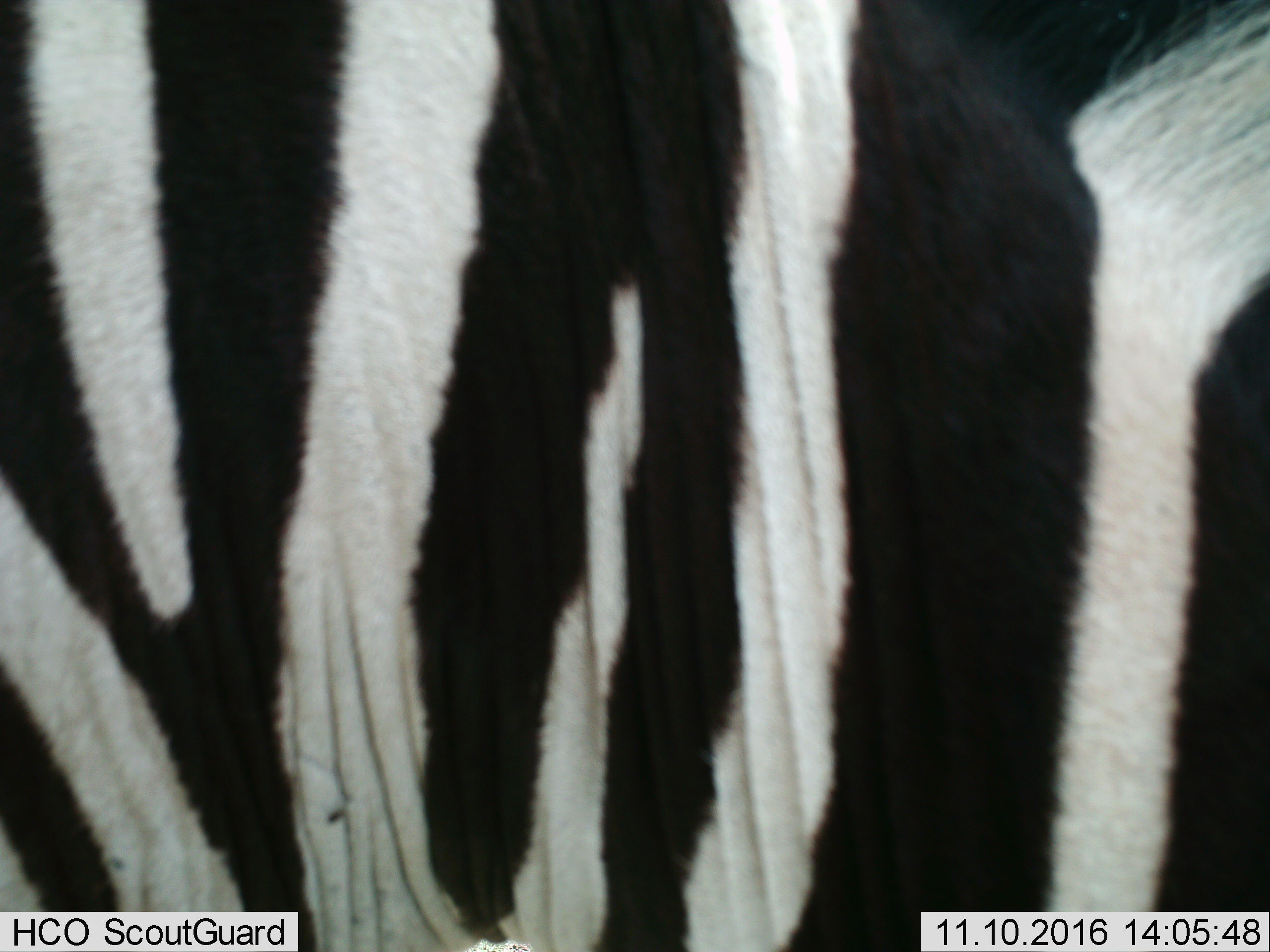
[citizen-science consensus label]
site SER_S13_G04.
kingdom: Animalia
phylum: Chordata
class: Mammalia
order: Perissodactyla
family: Equidae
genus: Equus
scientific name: Equus quagga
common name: plains zebra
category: zebraplains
Zebraplains (plains zebra) (Equus quagga), count 1. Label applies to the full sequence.